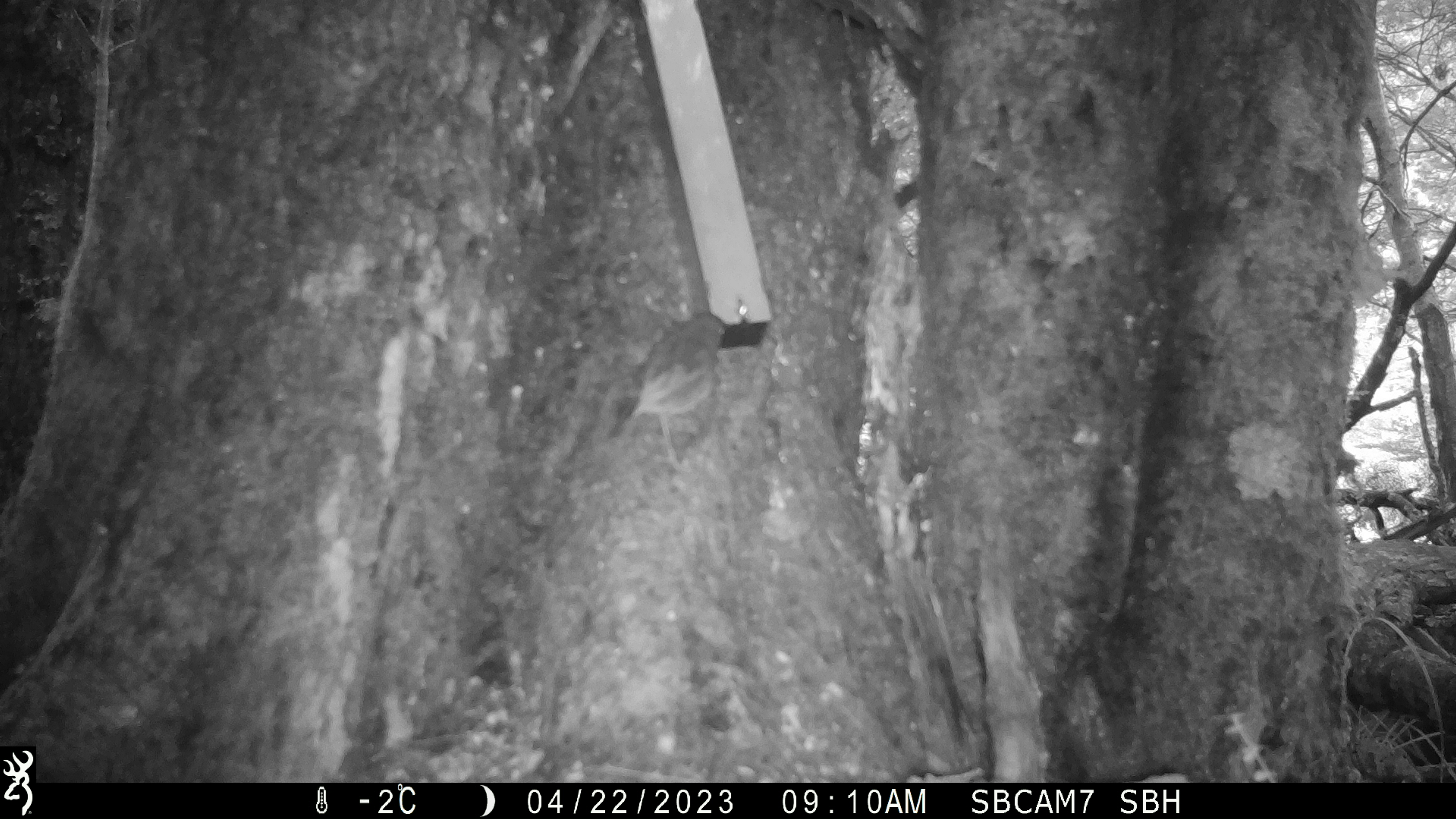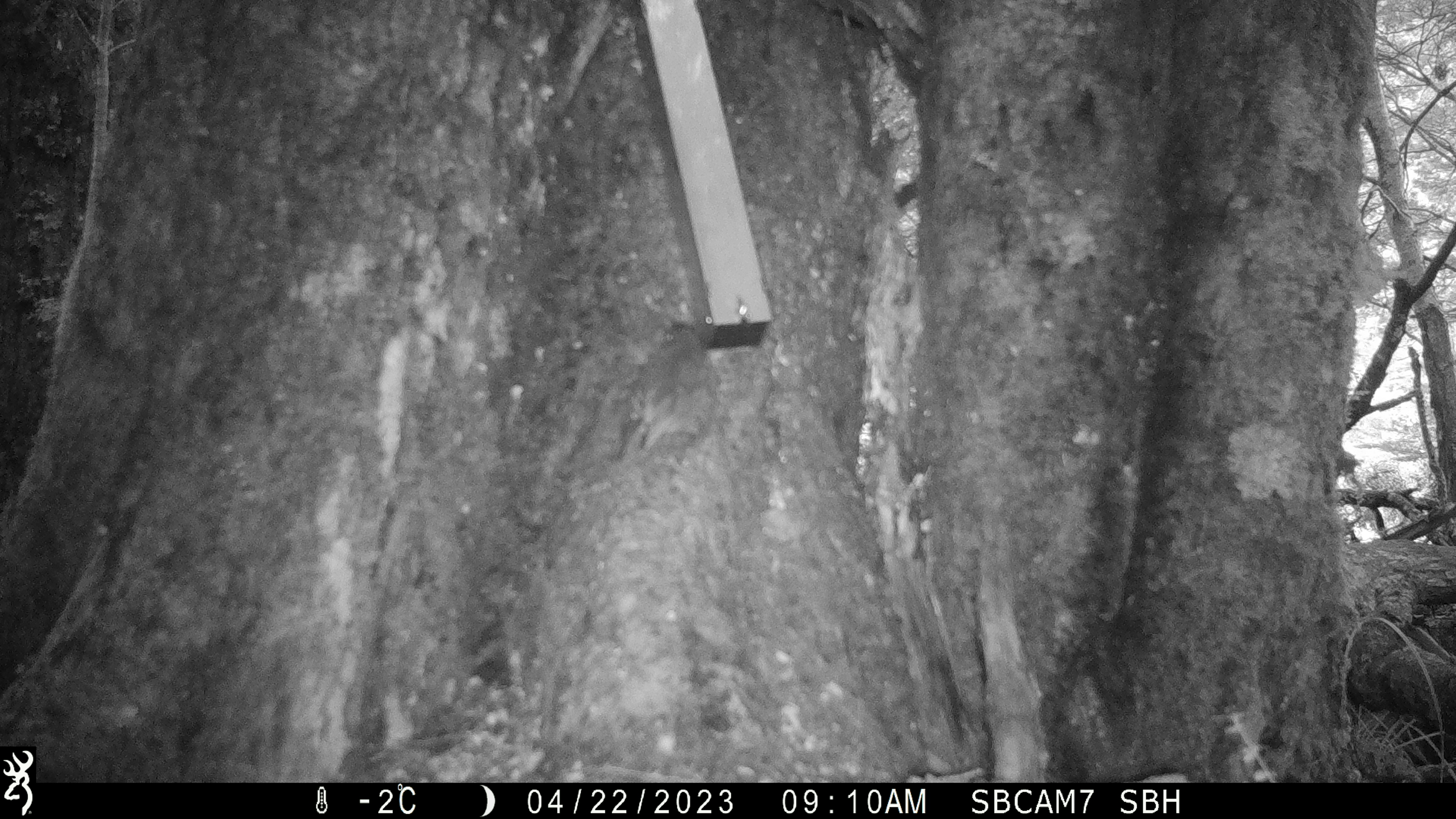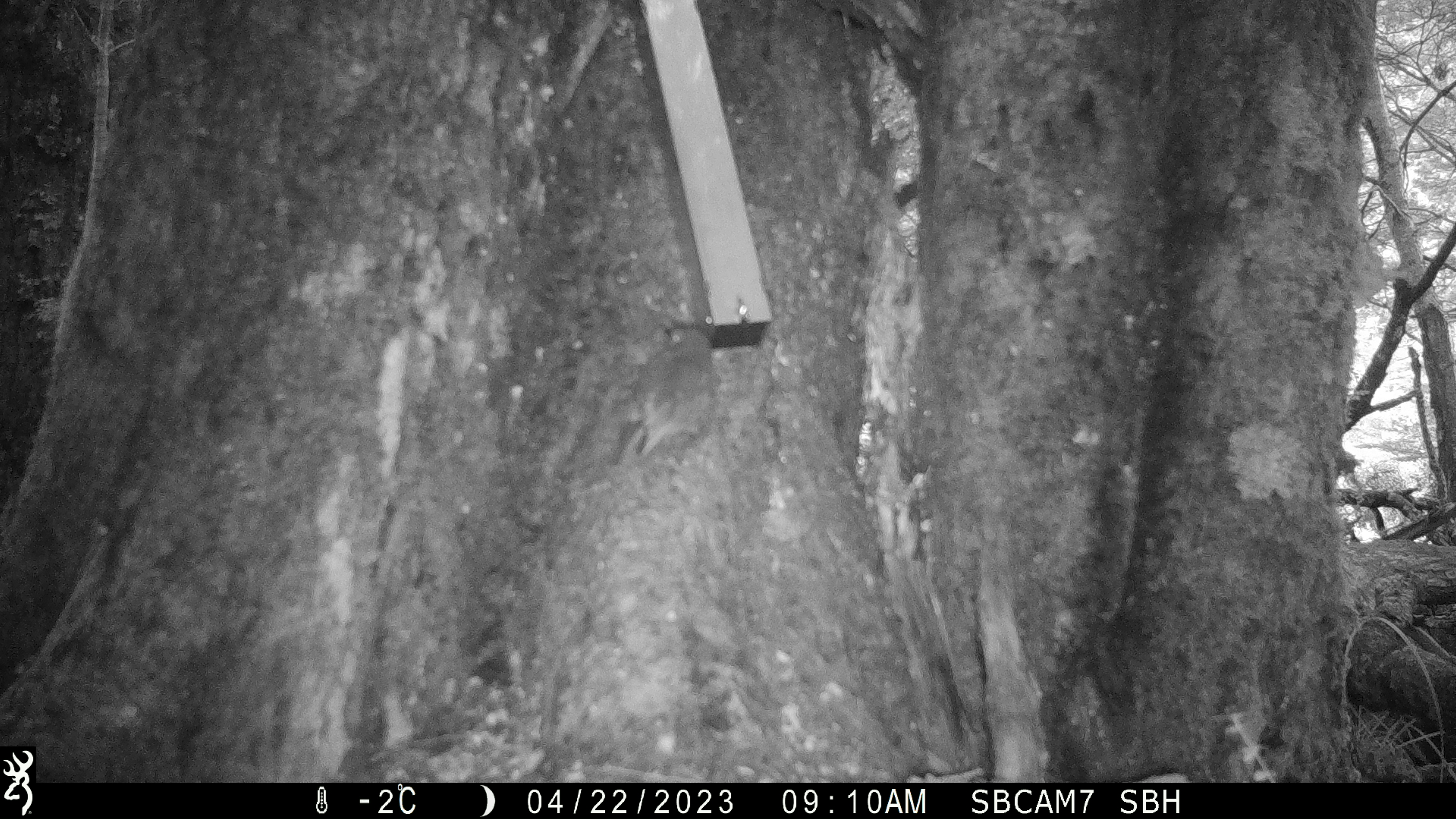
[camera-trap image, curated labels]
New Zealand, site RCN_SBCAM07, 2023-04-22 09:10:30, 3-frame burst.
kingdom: Animalia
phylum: Chordata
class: Aves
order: Passeriformes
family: Petroicidae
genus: Petroica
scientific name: Petroica australis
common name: new zealand robin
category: robin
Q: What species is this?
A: Robin (new zealand robin) (Petroica australis).